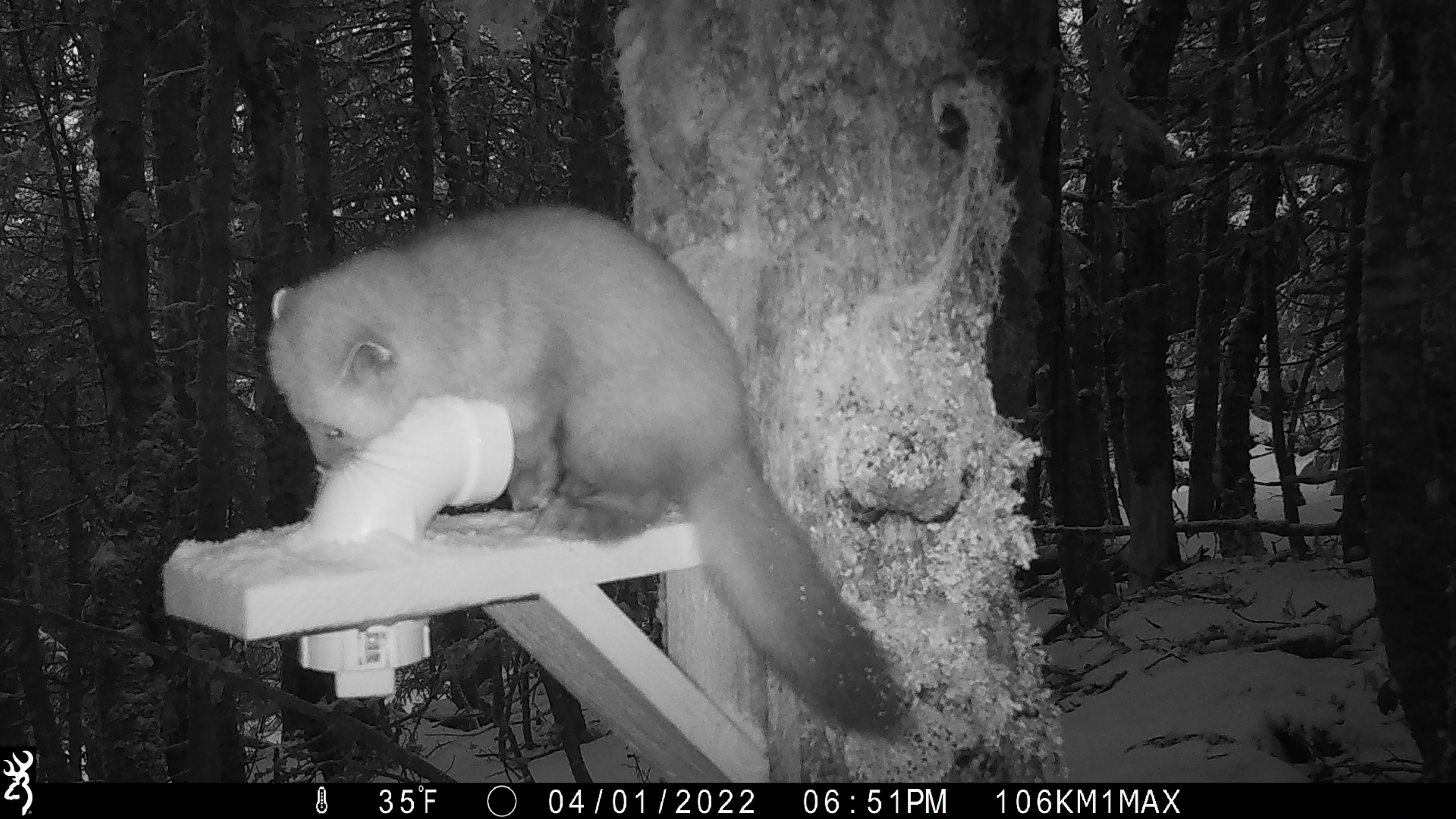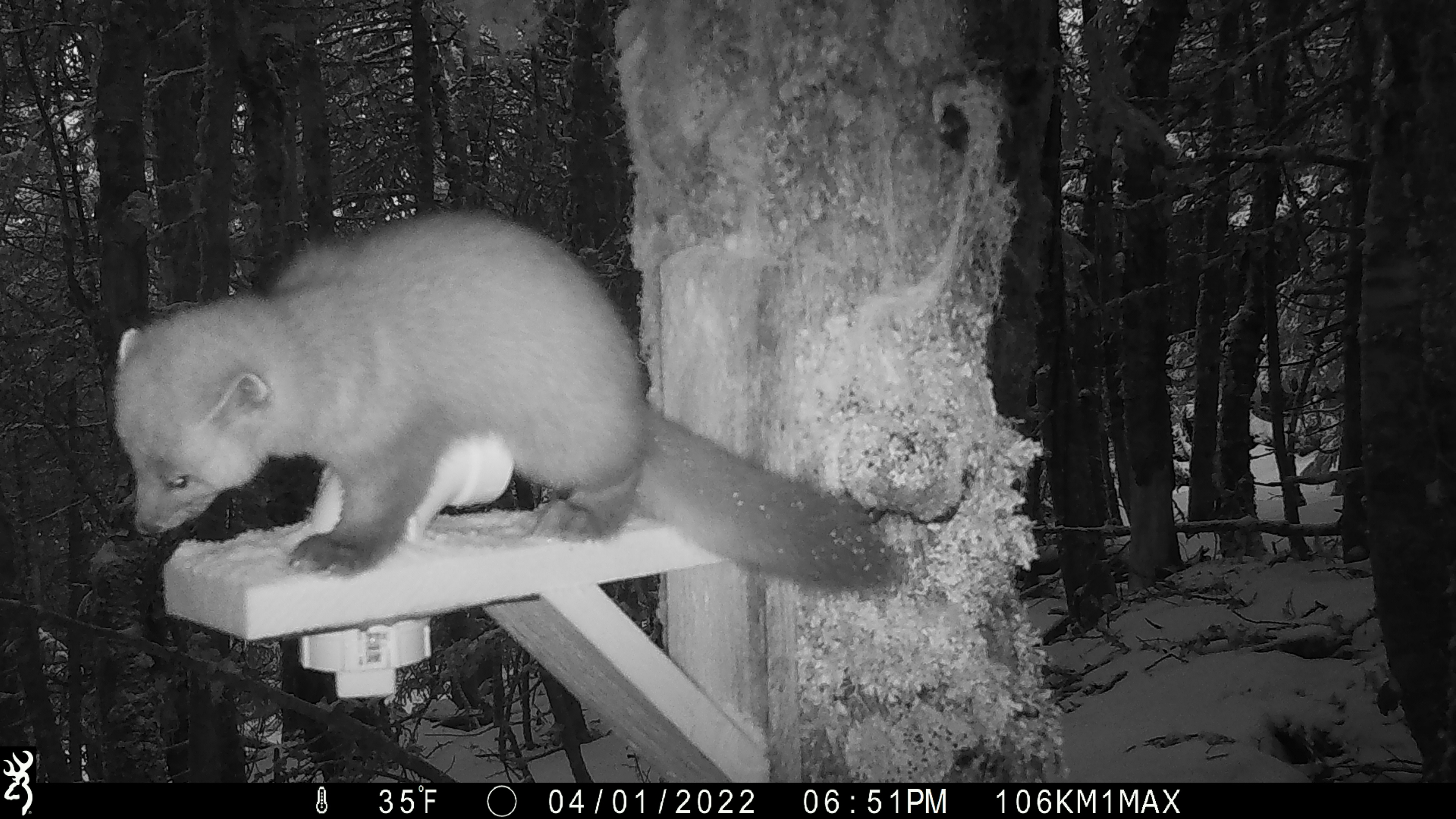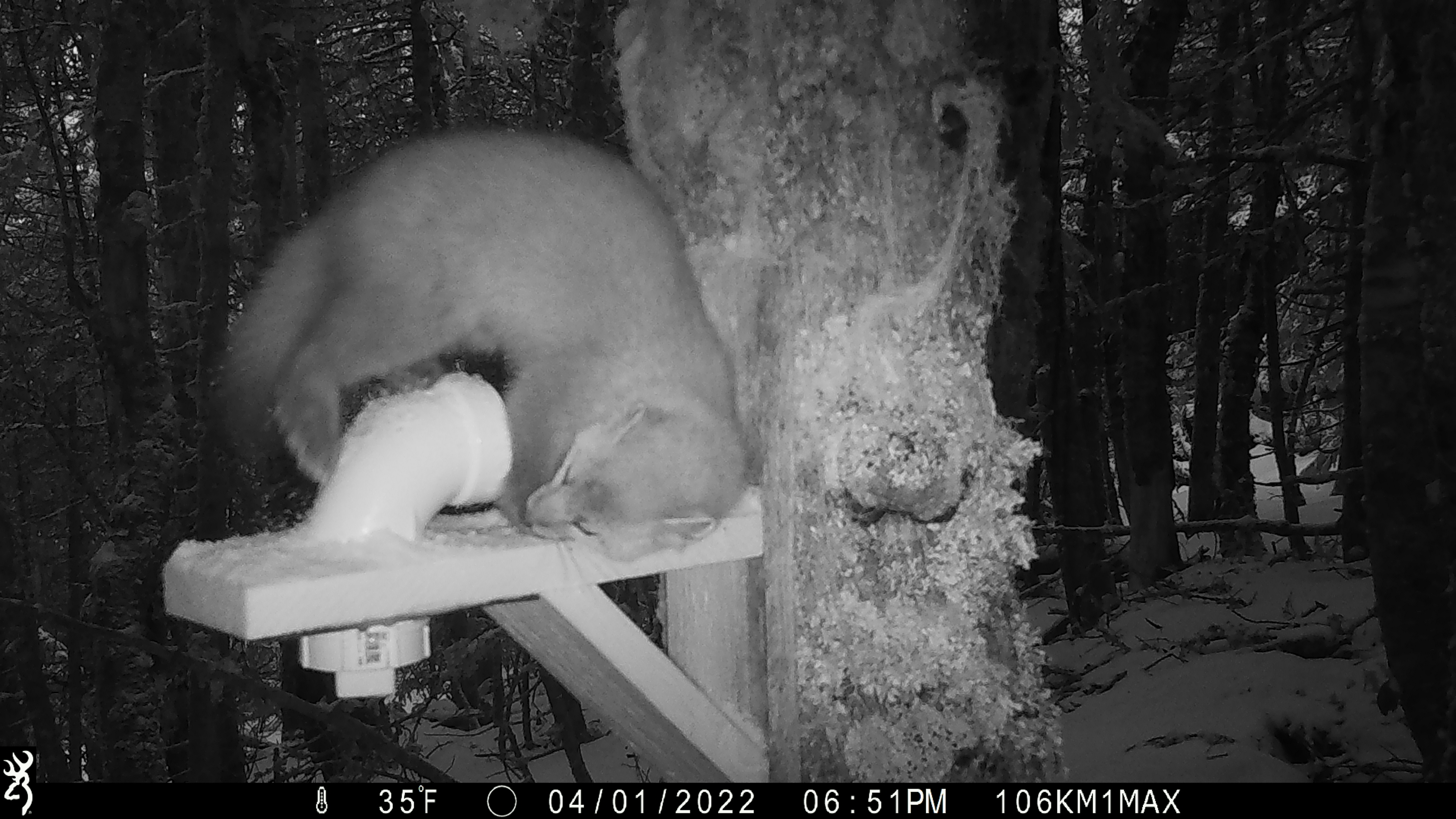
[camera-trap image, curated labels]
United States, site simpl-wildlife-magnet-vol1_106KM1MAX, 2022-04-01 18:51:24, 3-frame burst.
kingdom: Animalia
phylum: Chordata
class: Mammalia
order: Carnivora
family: Mustelidae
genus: Martes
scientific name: Martes americana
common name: american marten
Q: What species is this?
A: American marten (Martes americana).